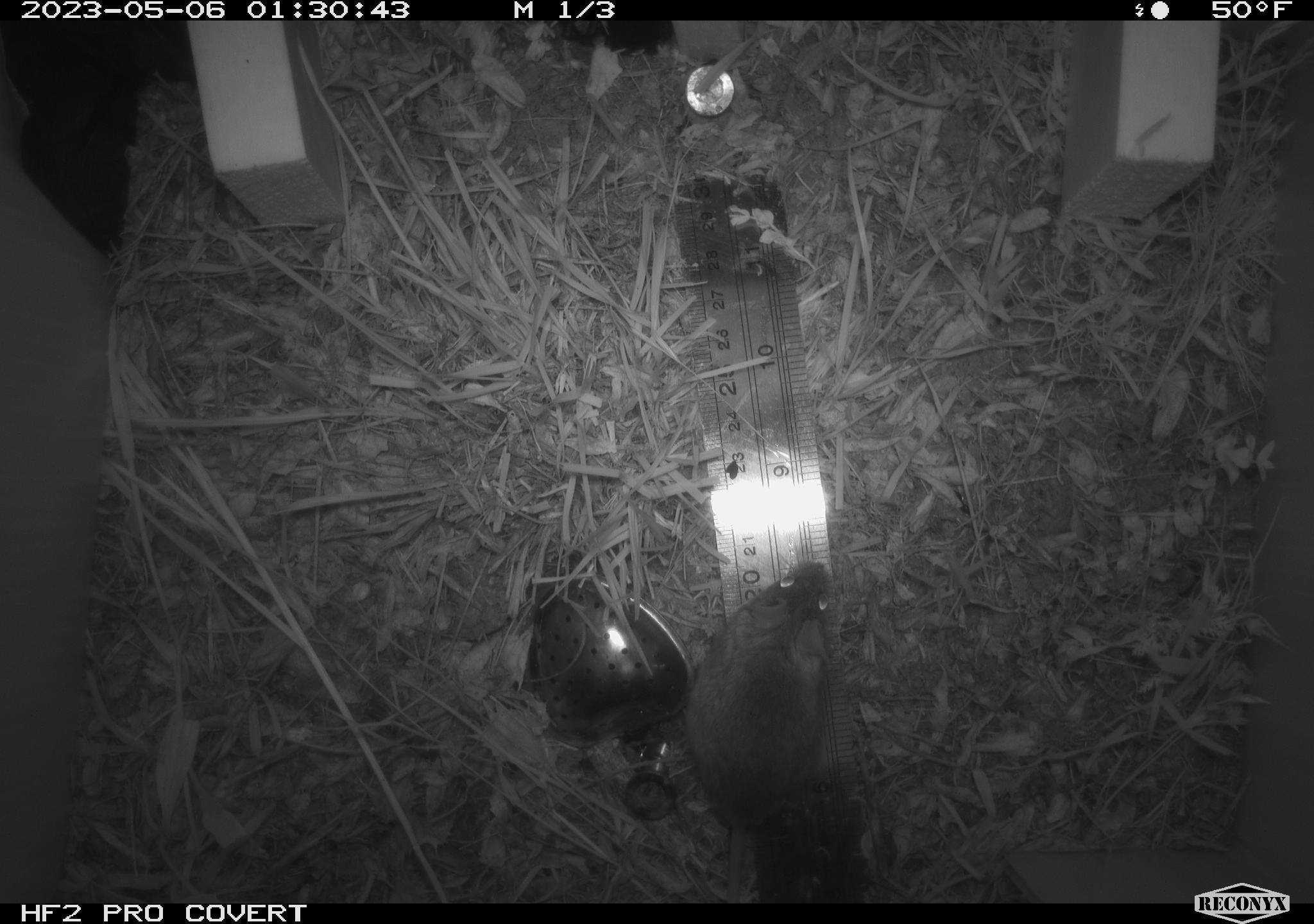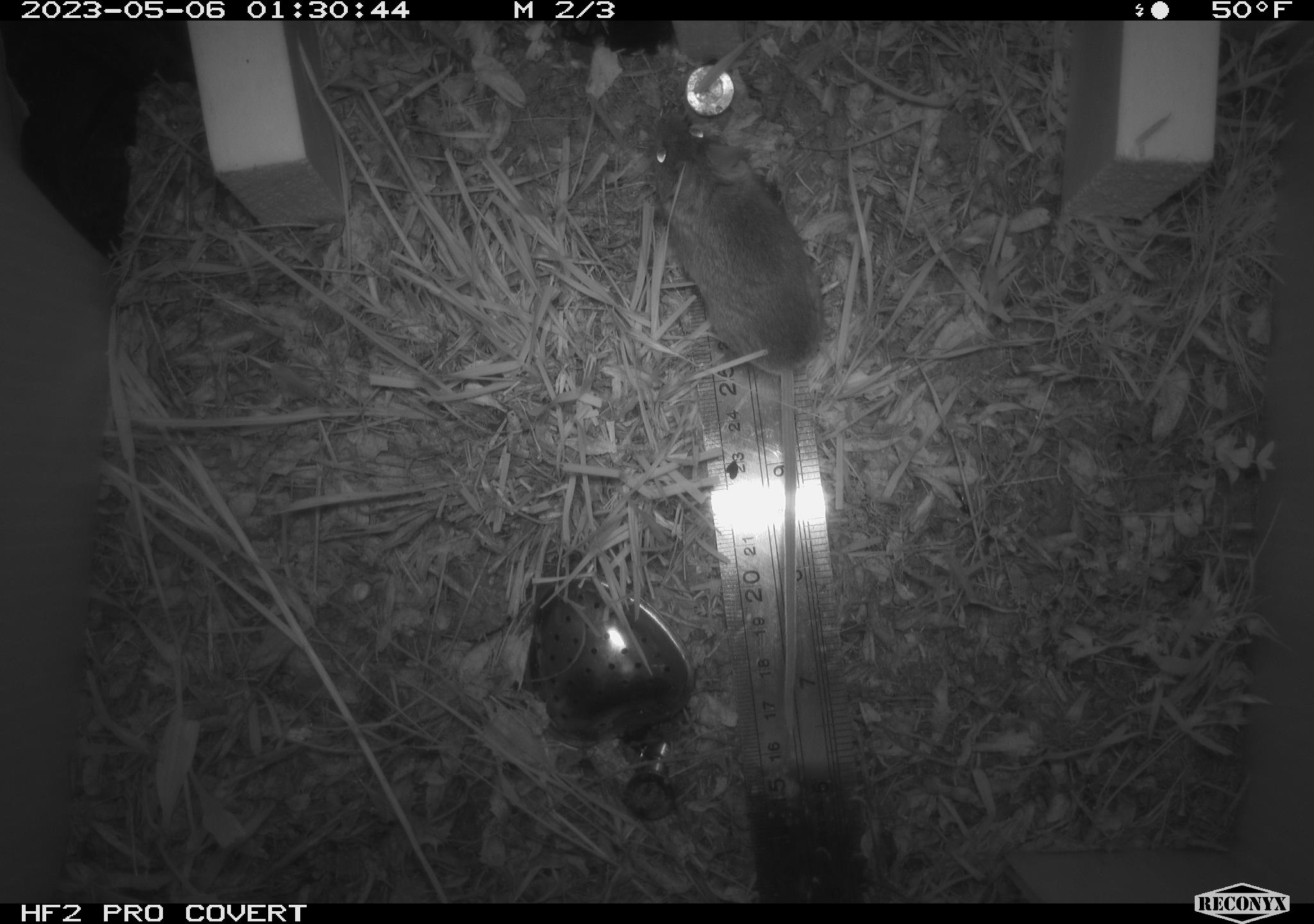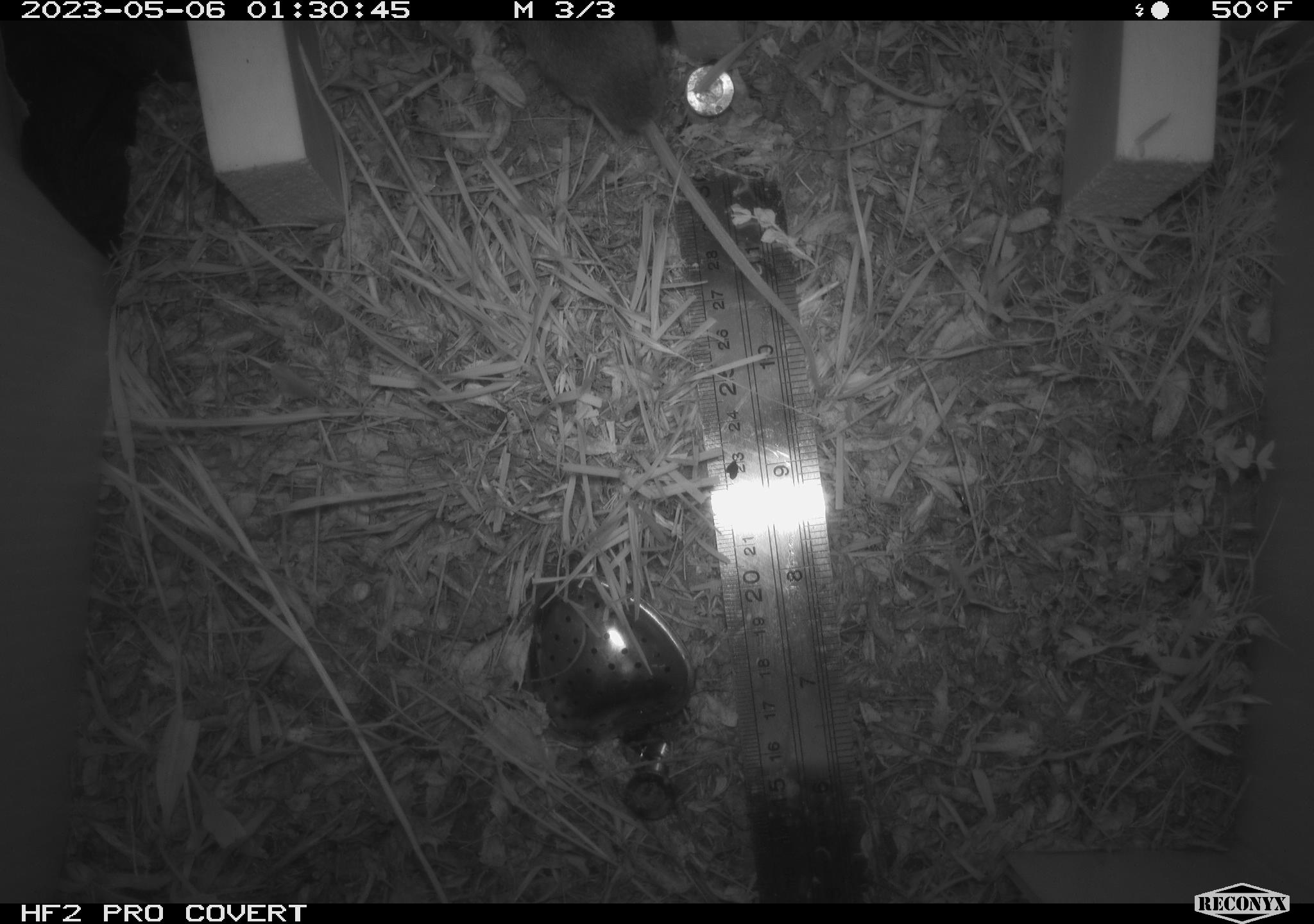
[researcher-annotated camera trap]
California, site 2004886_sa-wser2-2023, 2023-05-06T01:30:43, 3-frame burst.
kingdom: Animalia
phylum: Chordata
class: Mammalia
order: Rodentia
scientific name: Rodentia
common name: mouse species